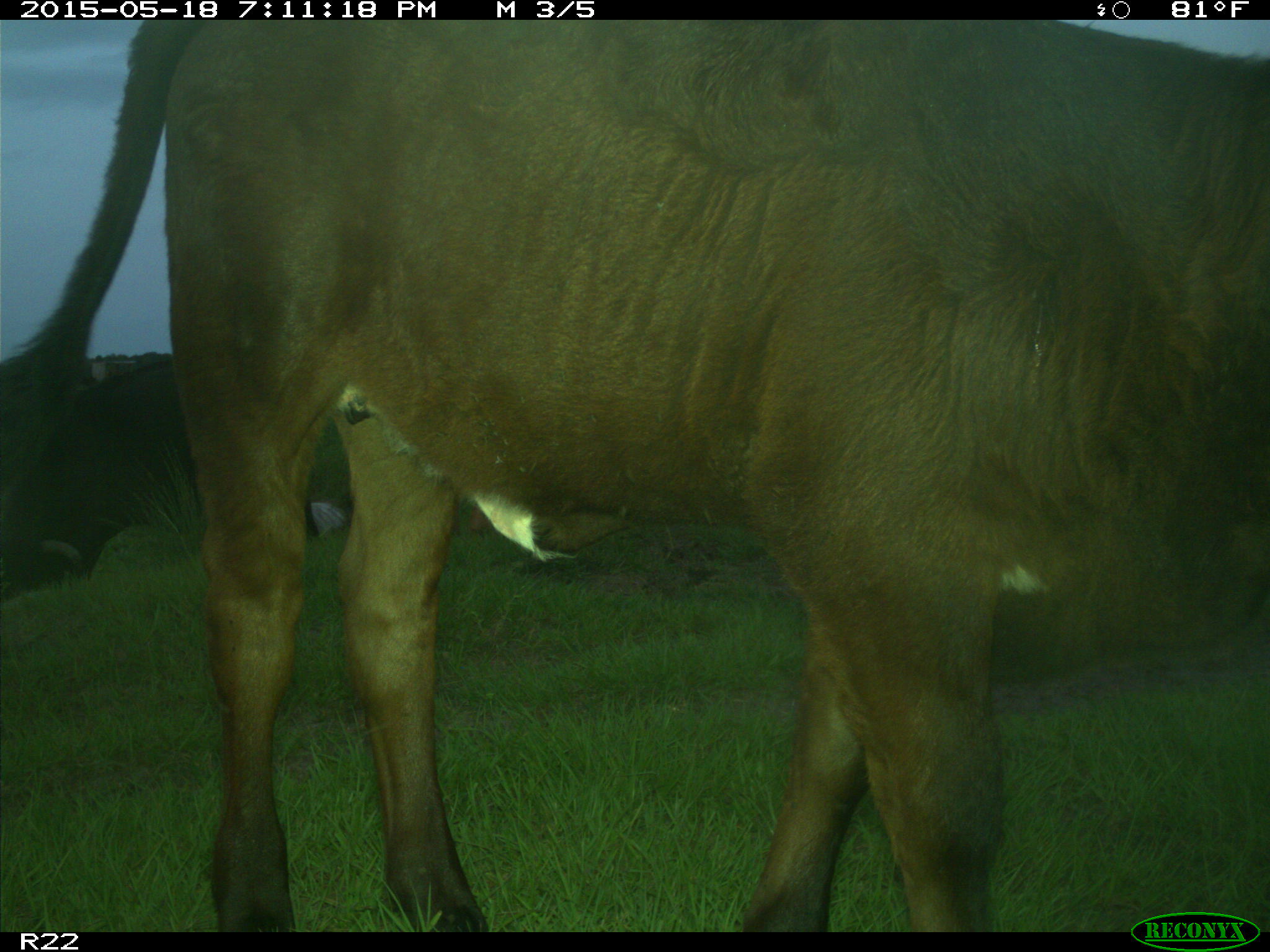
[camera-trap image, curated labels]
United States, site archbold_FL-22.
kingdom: Animalia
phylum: Chordata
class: Mammalia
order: Artiodactyla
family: Bovidae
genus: Bos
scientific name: Bos taurus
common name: domestic cow